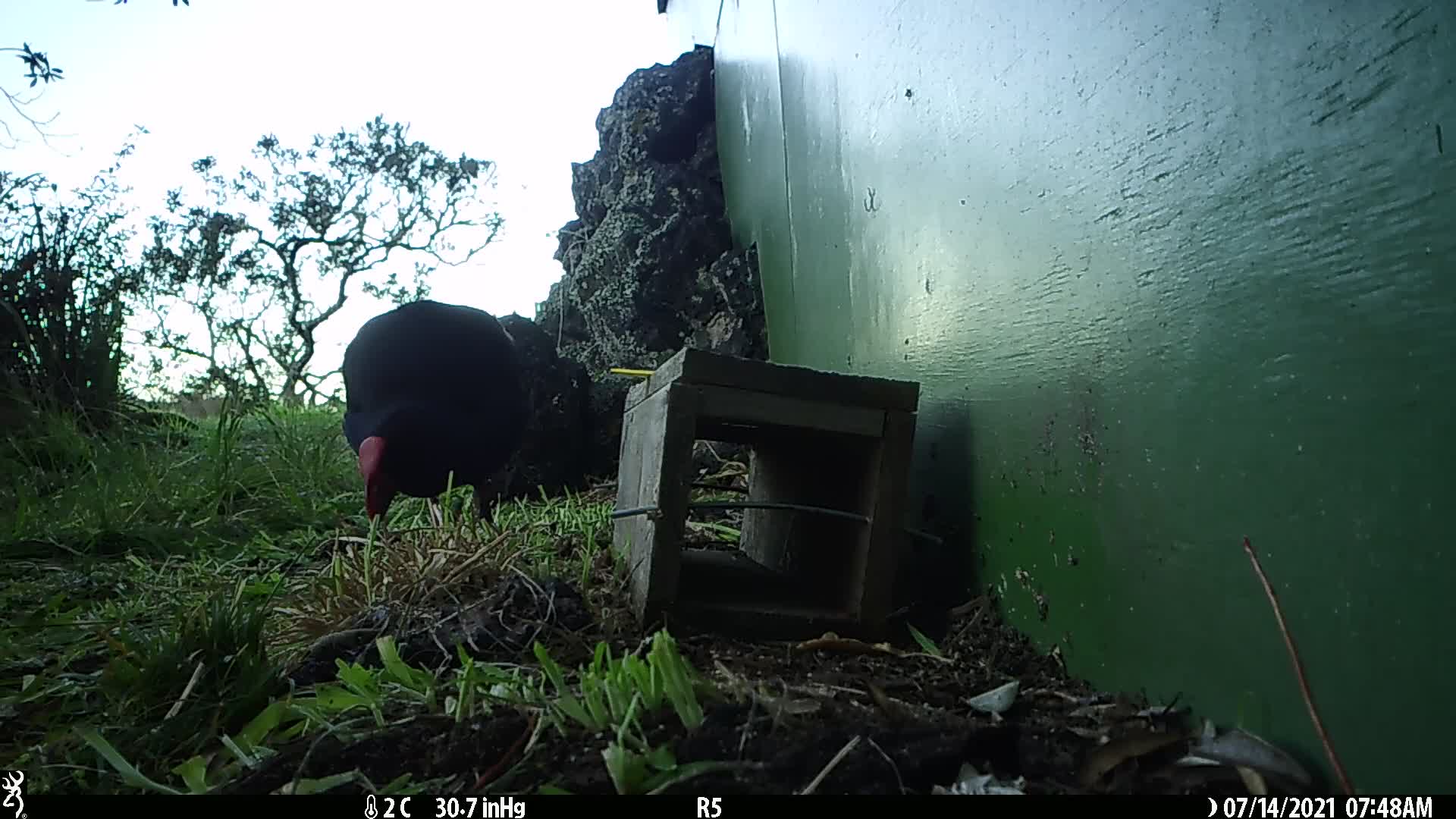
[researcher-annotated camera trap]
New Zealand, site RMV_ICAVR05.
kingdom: Animalia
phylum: Chordata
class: Aves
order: Gruiformes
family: Rallidae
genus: Porphyrio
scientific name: Porphyrio melanotus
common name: australasian swamphen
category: pukeko